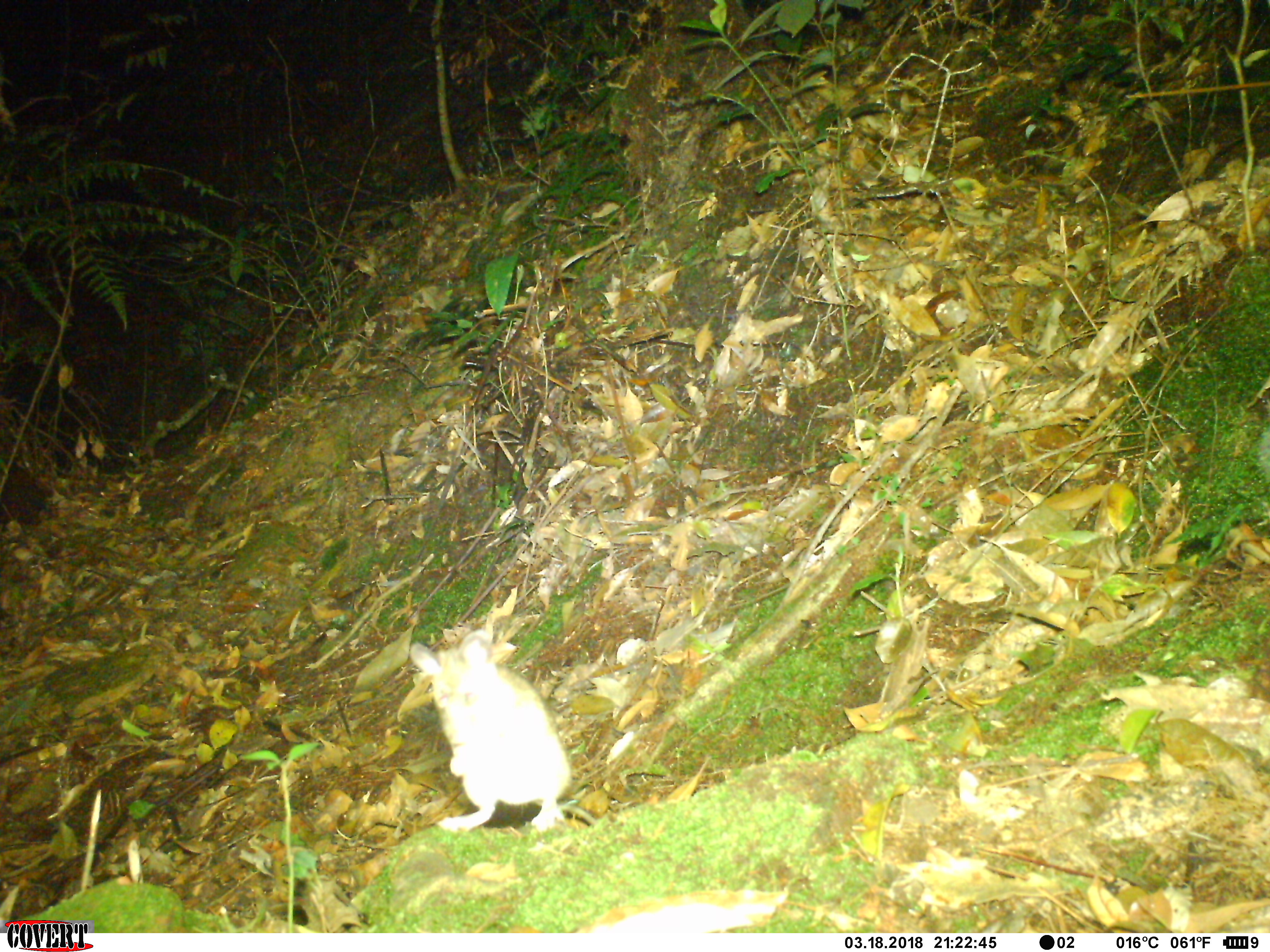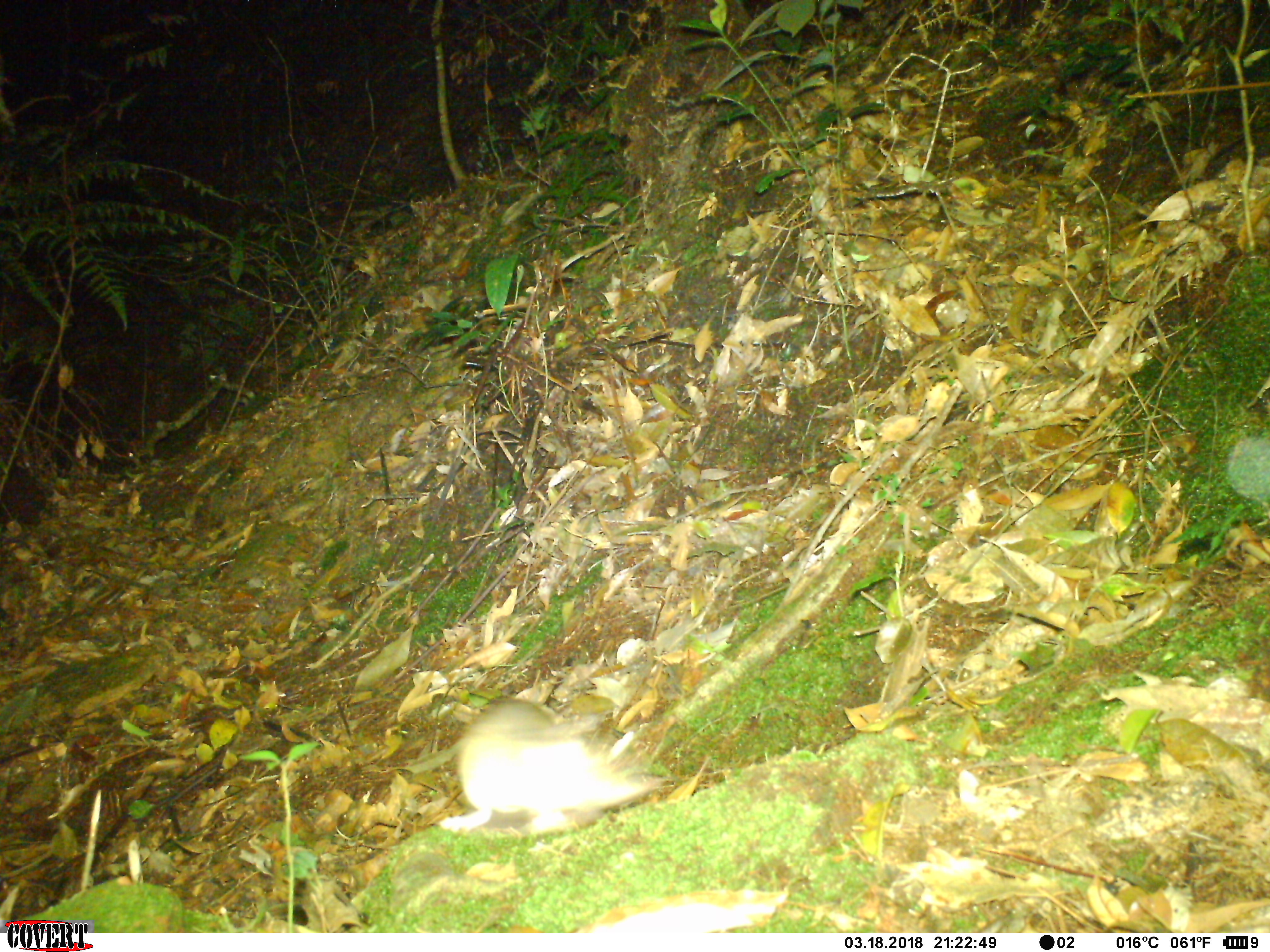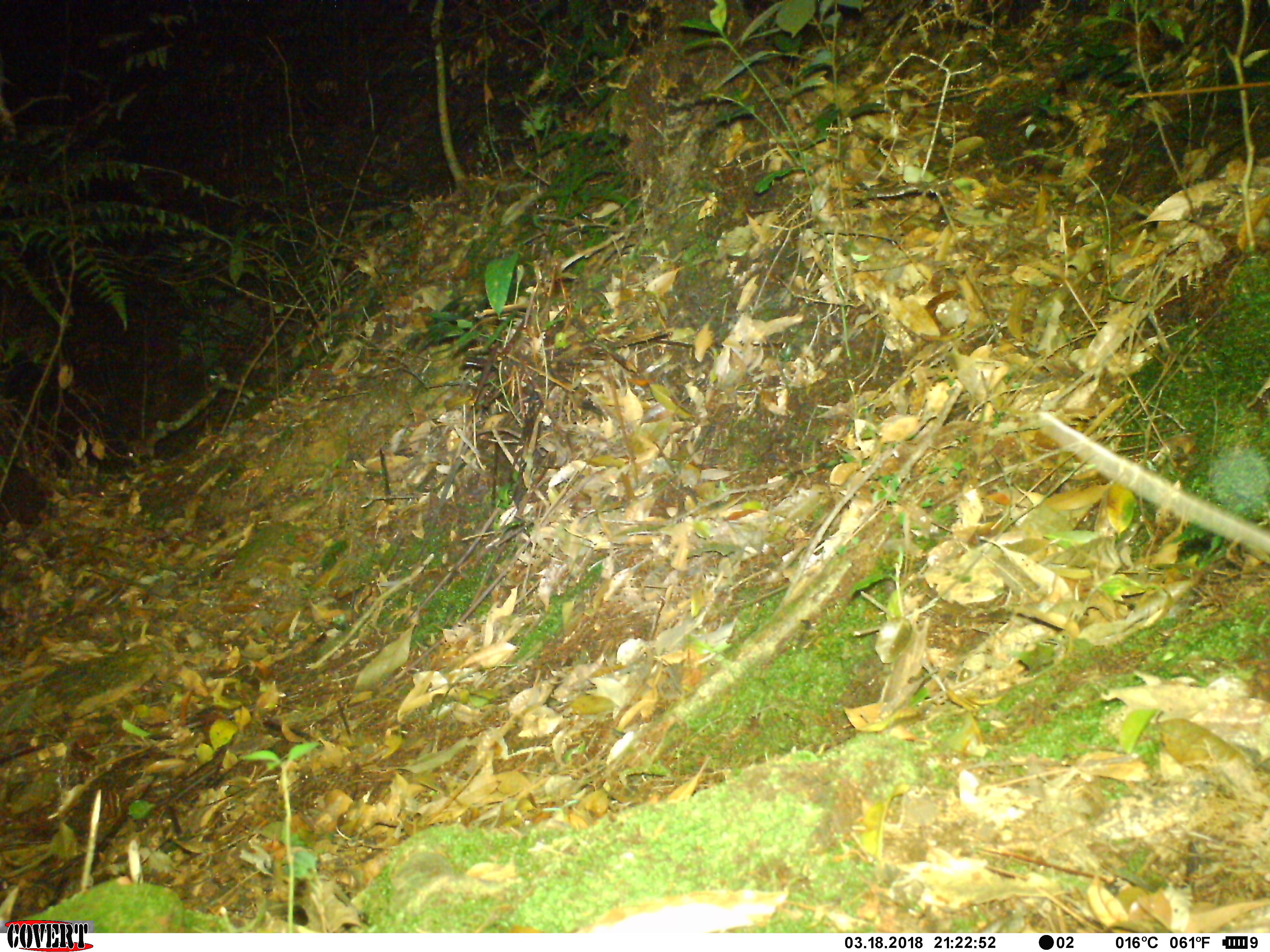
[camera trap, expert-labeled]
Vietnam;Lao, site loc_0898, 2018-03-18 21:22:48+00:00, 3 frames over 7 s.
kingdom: Animalia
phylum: Chordata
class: Mammalia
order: Rodentia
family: Muridae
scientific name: Muridae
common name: old-world mice and rats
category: unidentified murid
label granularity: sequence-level